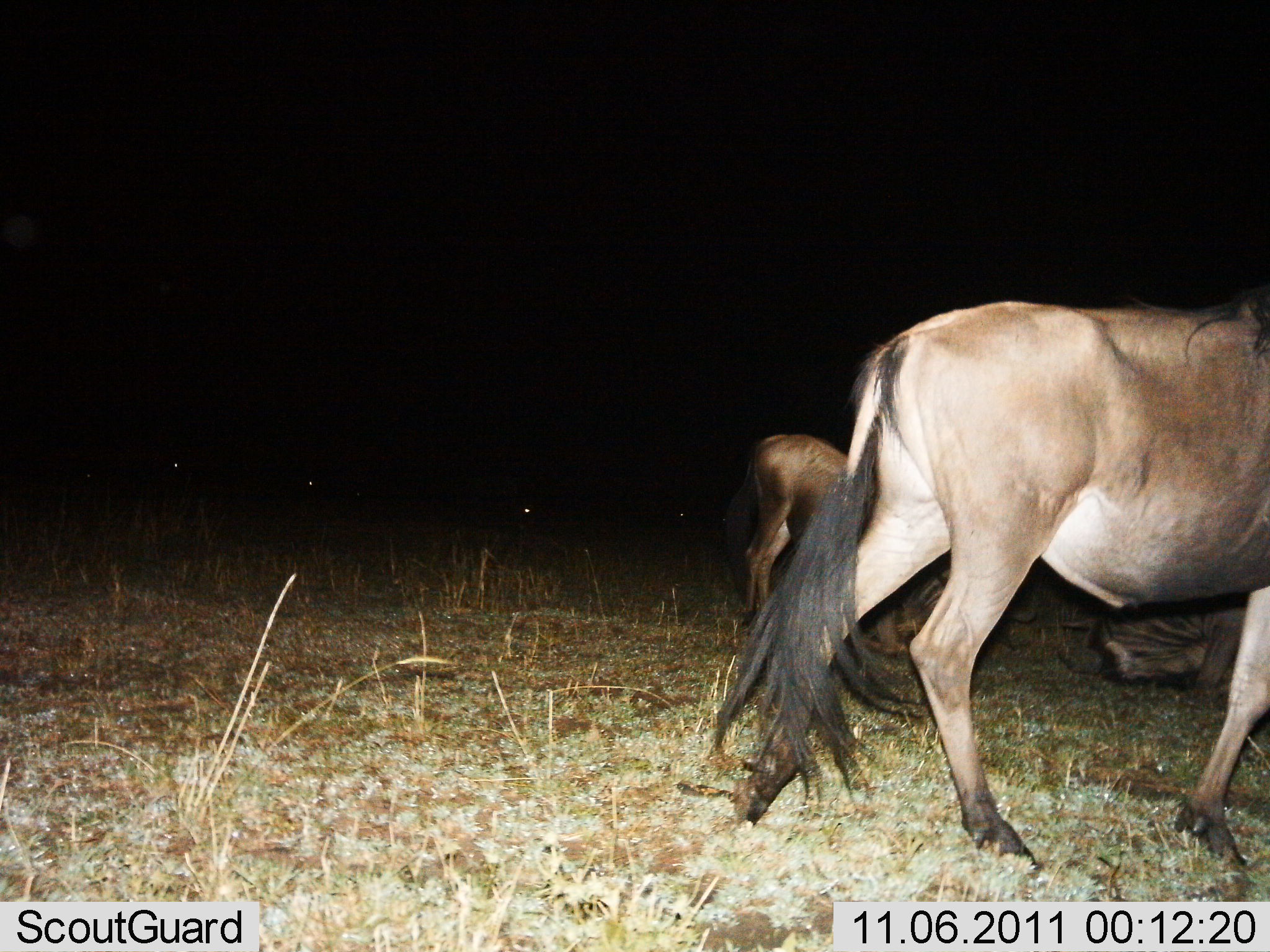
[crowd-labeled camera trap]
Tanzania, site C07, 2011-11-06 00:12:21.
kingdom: Animalia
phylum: Chordata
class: Mammalia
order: Artiodactyla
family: Bovidae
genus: Connochaetes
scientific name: Connochaetes taurinus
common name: blue wildebeest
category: wildebeest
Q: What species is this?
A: Wildebeest (blue wildebeest) (Connochaetes taurinus).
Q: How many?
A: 2.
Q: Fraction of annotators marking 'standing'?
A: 44%.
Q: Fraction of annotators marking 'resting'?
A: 22%.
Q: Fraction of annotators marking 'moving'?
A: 67%.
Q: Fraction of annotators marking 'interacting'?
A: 0%.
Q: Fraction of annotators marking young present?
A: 33%.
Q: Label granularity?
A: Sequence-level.